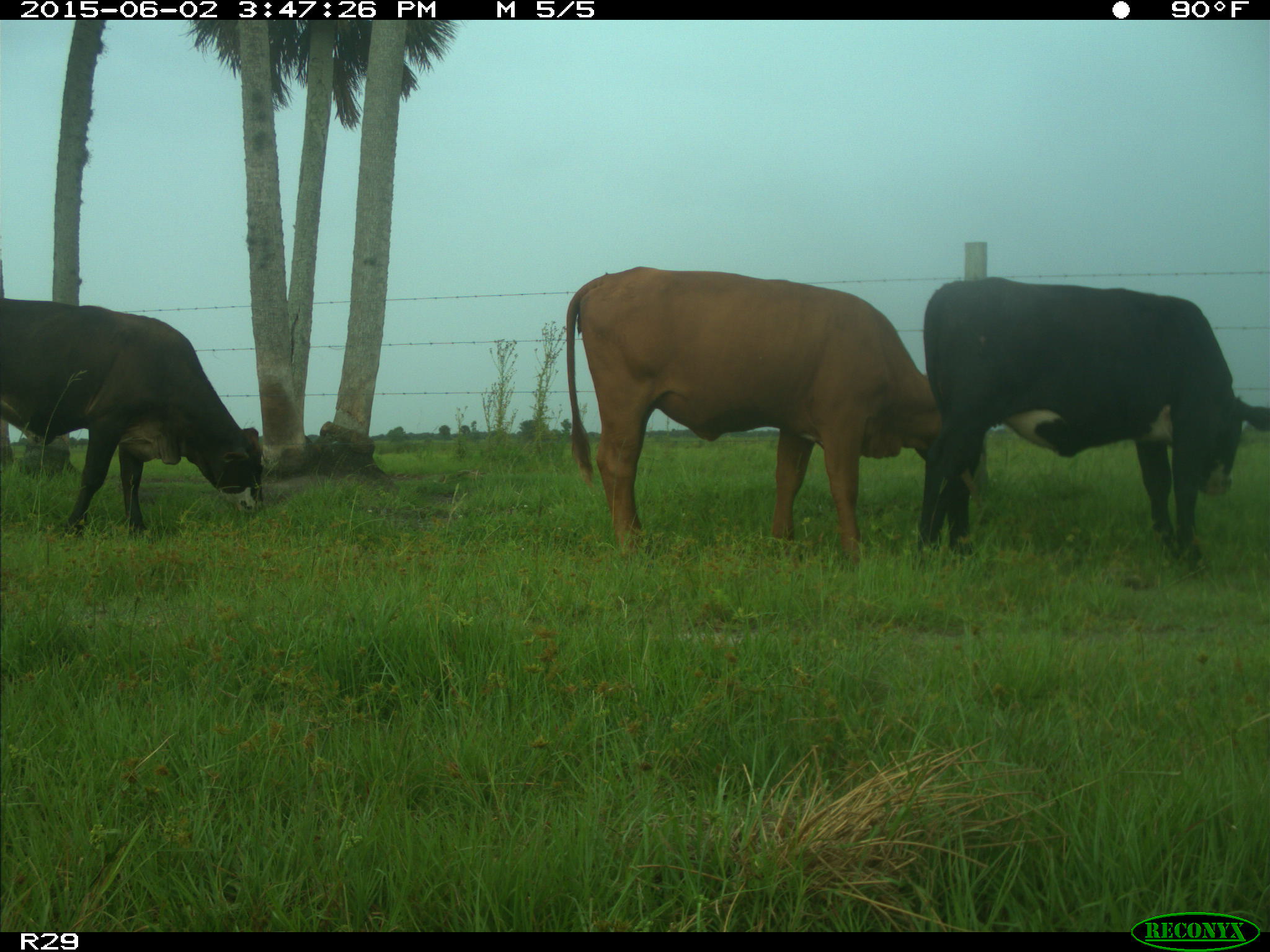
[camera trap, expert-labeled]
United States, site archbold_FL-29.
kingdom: Animalia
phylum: Chordata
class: Mammalia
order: Artiodactyla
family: Bovidae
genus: Bos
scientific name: Bos taurus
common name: domestic cow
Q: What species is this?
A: Bos taurus (domestic cow).